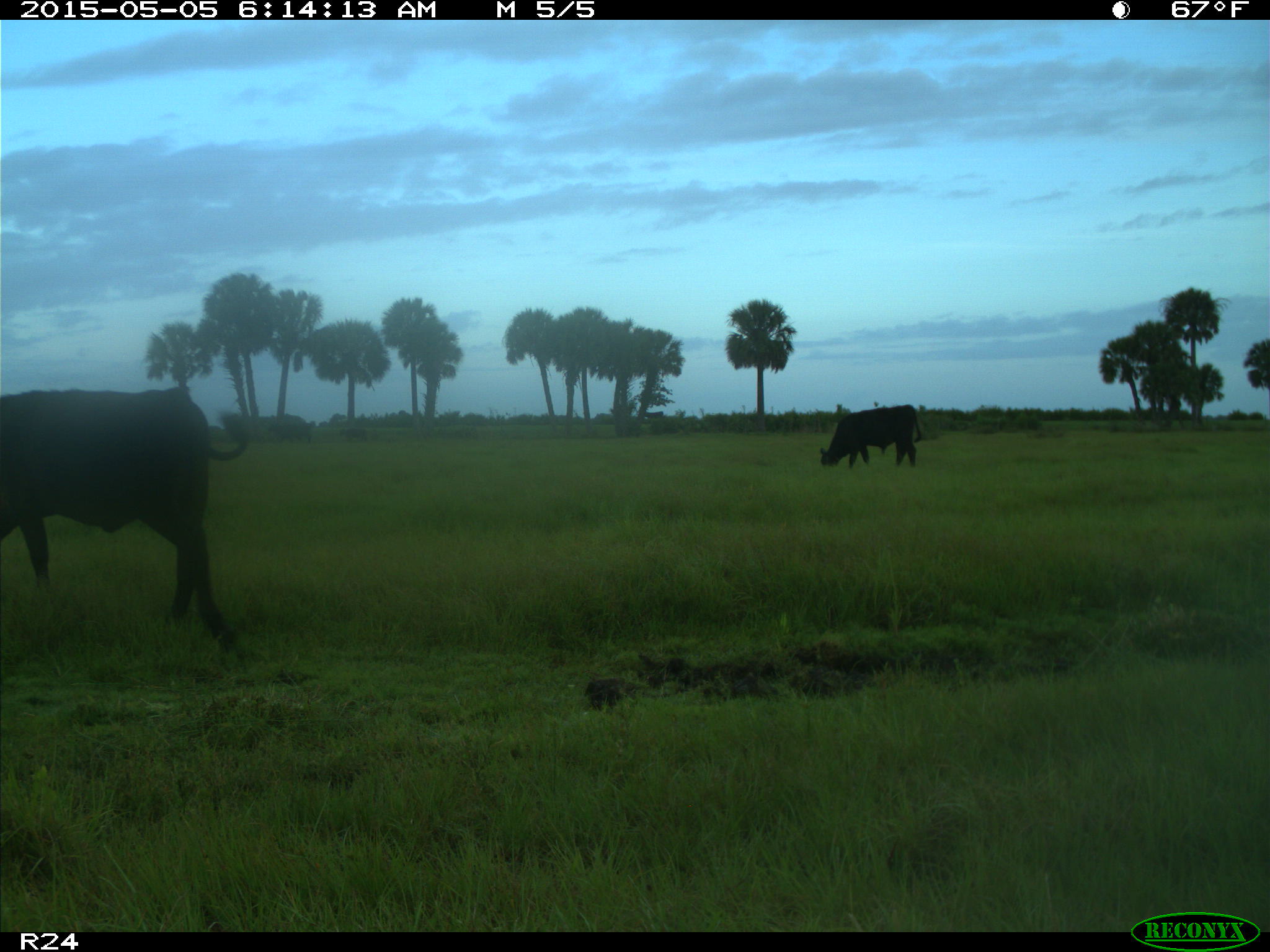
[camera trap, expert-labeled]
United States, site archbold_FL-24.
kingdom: Animalia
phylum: Chordata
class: Mammalia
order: Artiodactyla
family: Bovidae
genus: Bos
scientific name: Bos taurus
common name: domestic cow